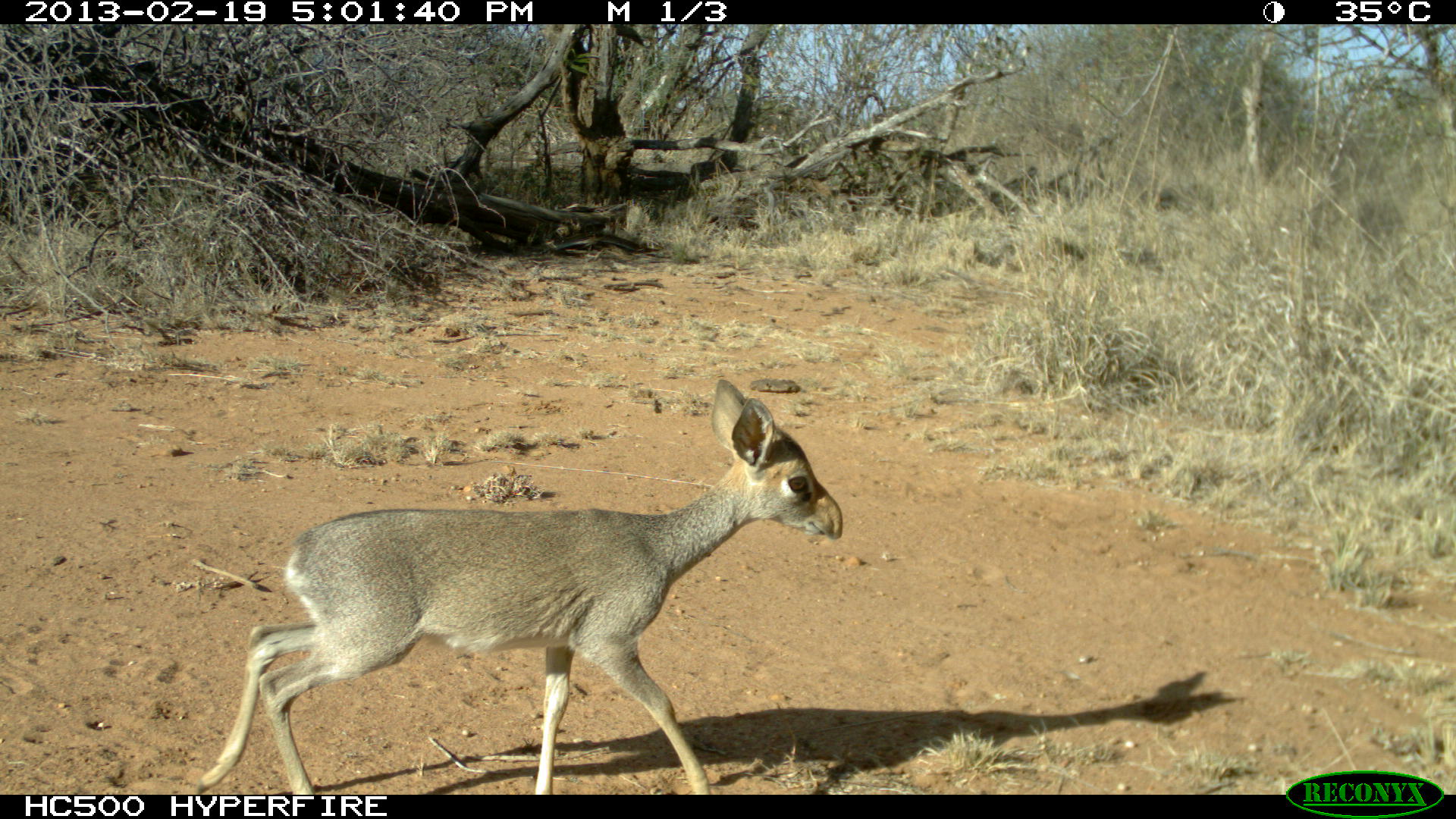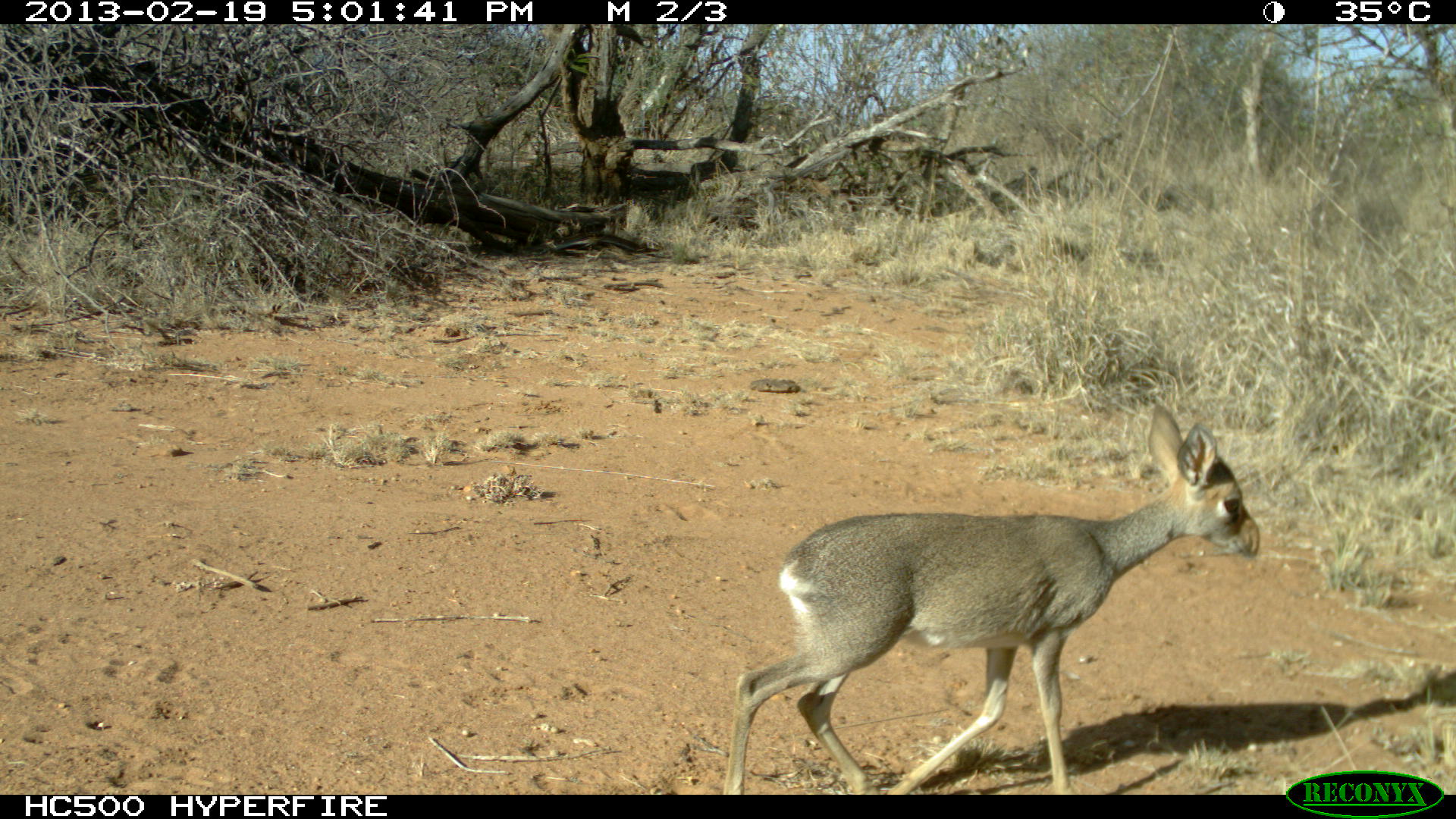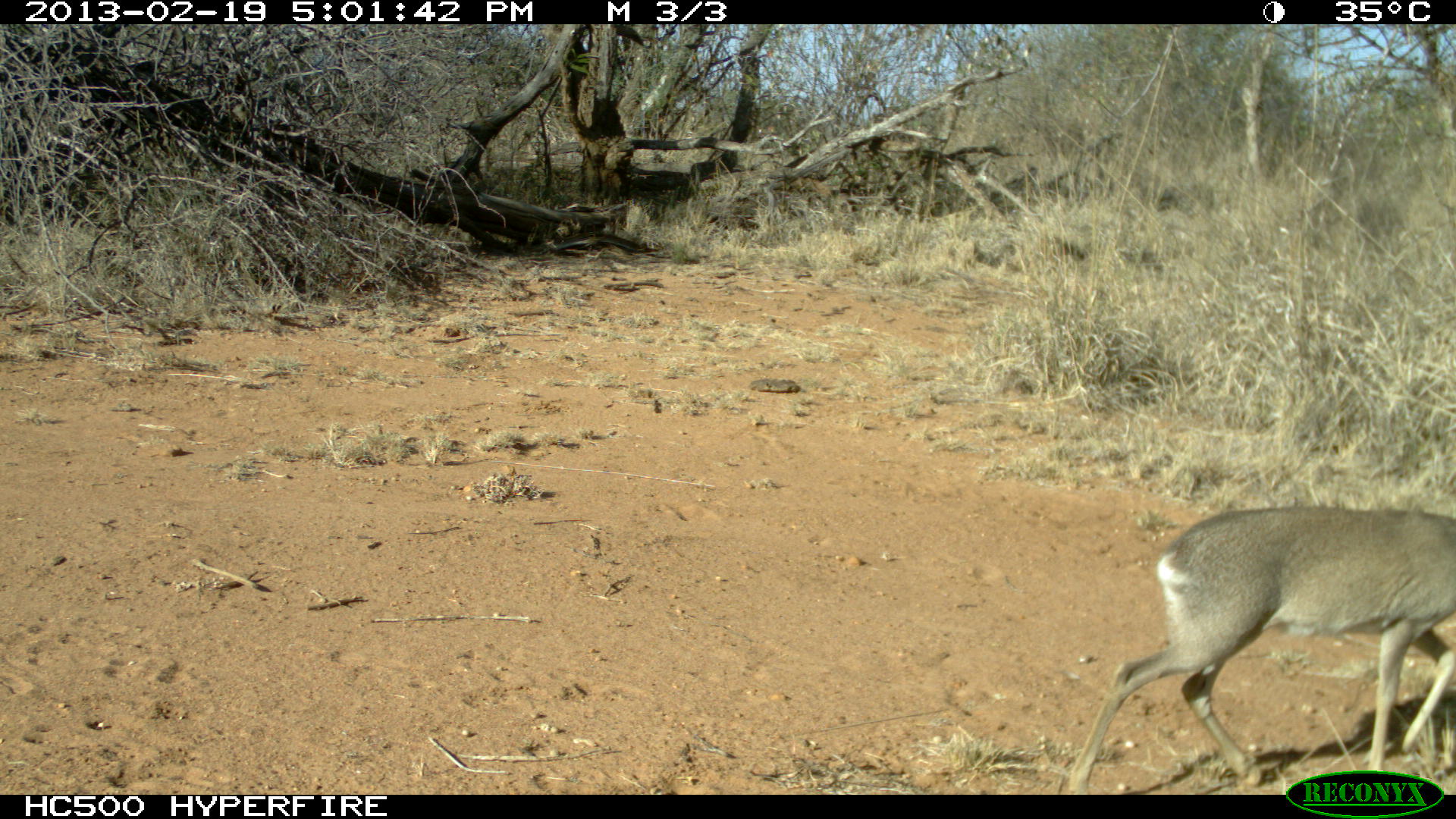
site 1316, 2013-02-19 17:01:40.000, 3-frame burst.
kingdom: Animalia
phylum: Chordata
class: Mammalia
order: Artiodactyla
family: Bovidae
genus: Madoqua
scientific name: Madoqua guentheri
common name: günther's dik-dik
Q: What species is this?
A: Madoqua guentheri (günther's dik-dik).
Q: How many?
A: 1.